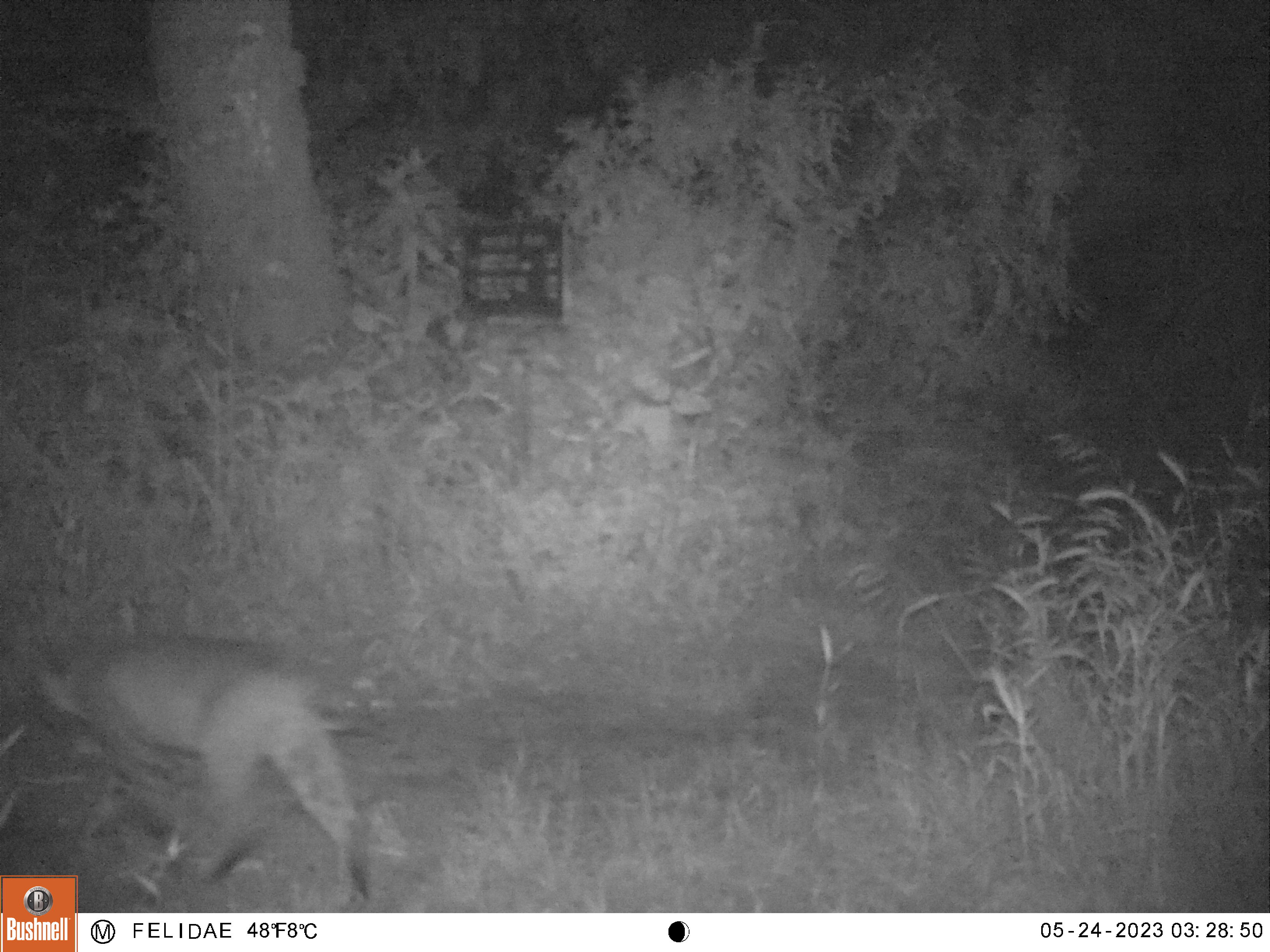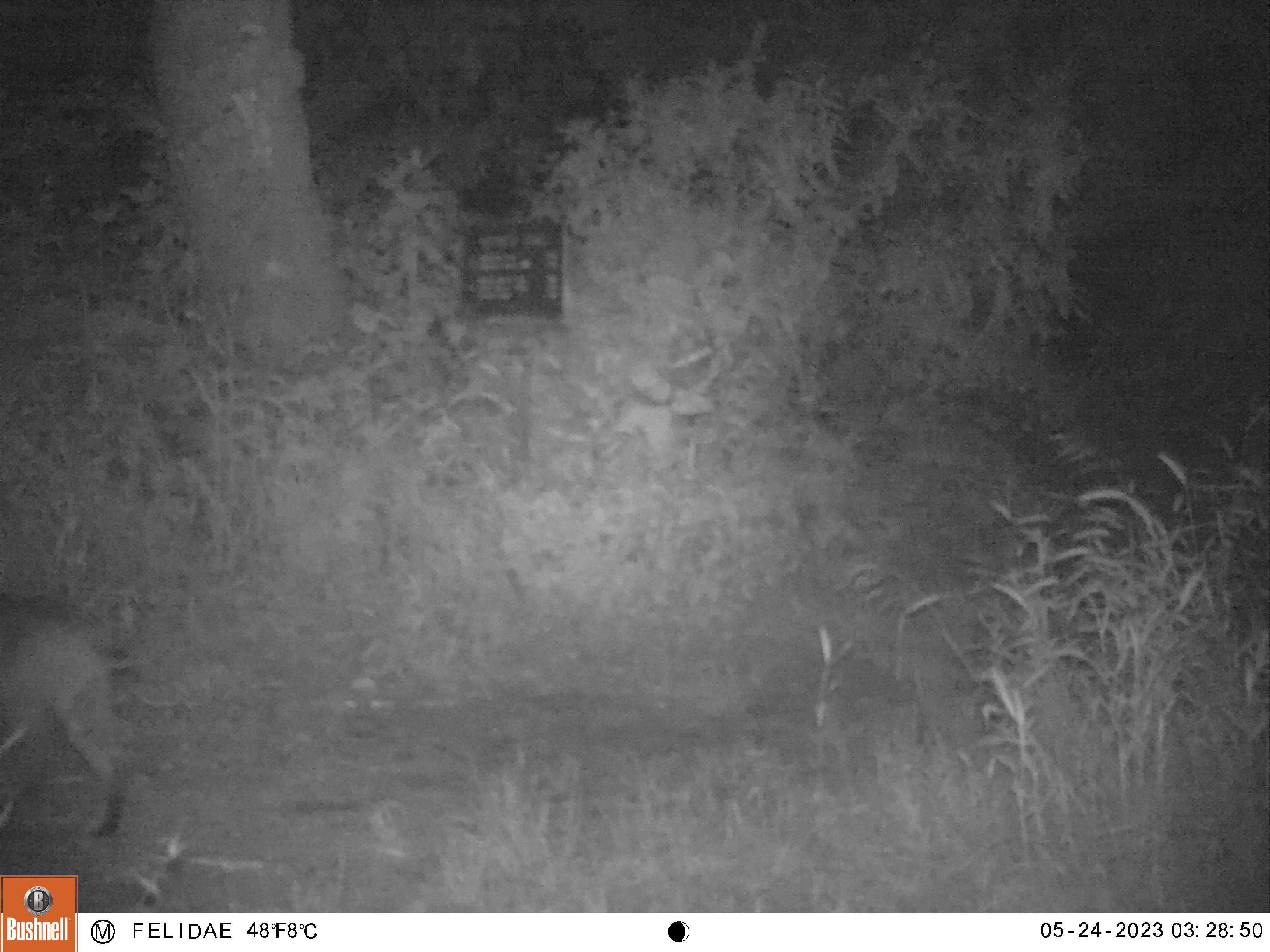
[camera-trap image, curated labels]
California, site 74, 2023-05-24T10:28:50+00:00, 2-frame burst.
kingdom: Animalia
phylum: Chordata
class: Mammalia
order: Carnivora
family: Felidae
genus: Lynx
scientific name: Lynx rufus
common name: bobcat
Bobcat (Lynx rufus).